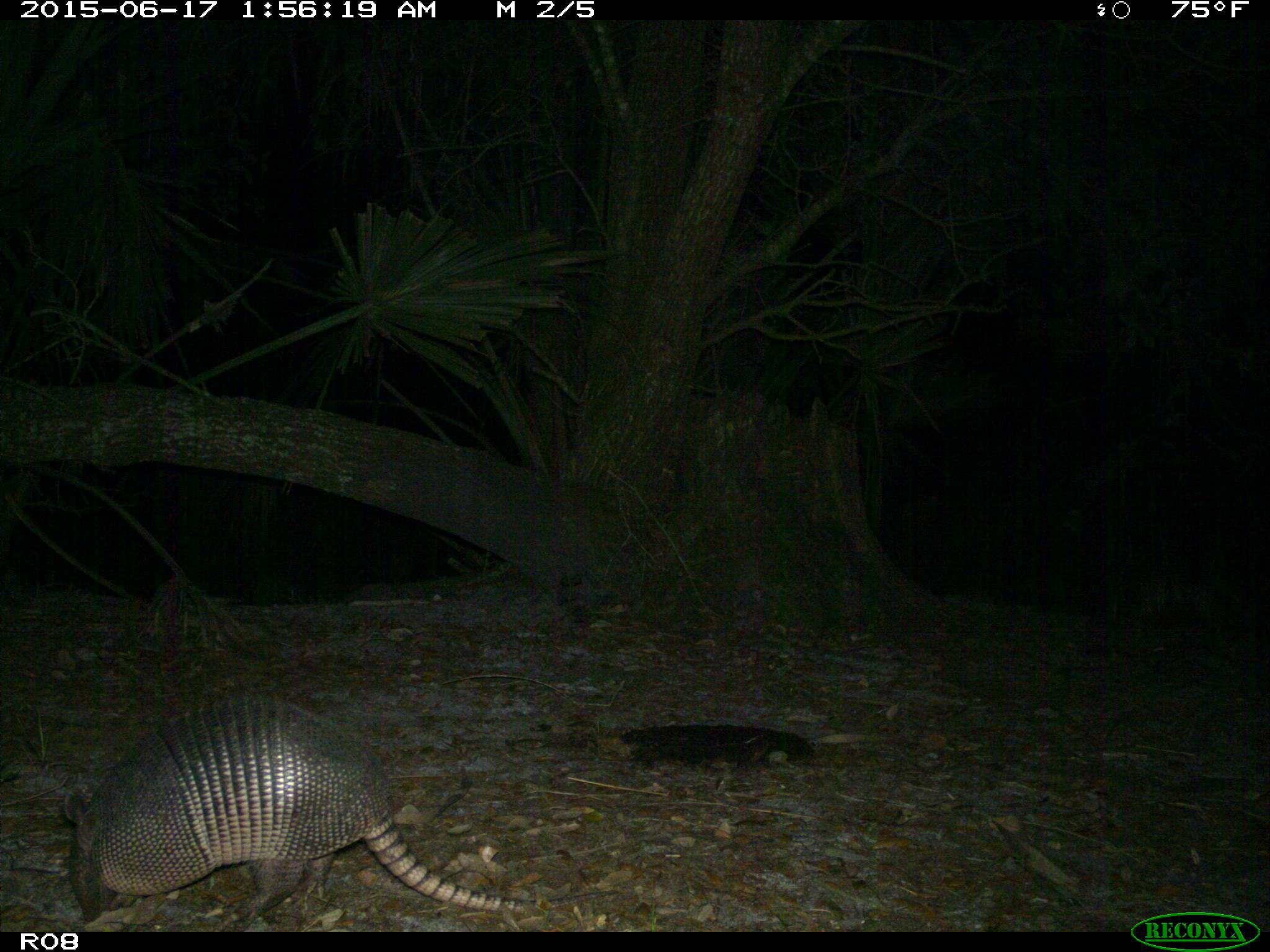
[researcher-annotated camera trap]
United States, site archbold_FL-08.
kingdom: Animalia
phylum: Chordata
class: Mammalia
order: Cingulata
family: Dasypodidae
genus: Dasypus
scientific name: Dasypus novemcinctus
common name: nine-banded armadillo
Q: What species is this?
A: Dasypus novemcinctus (nine-banded armadillo).